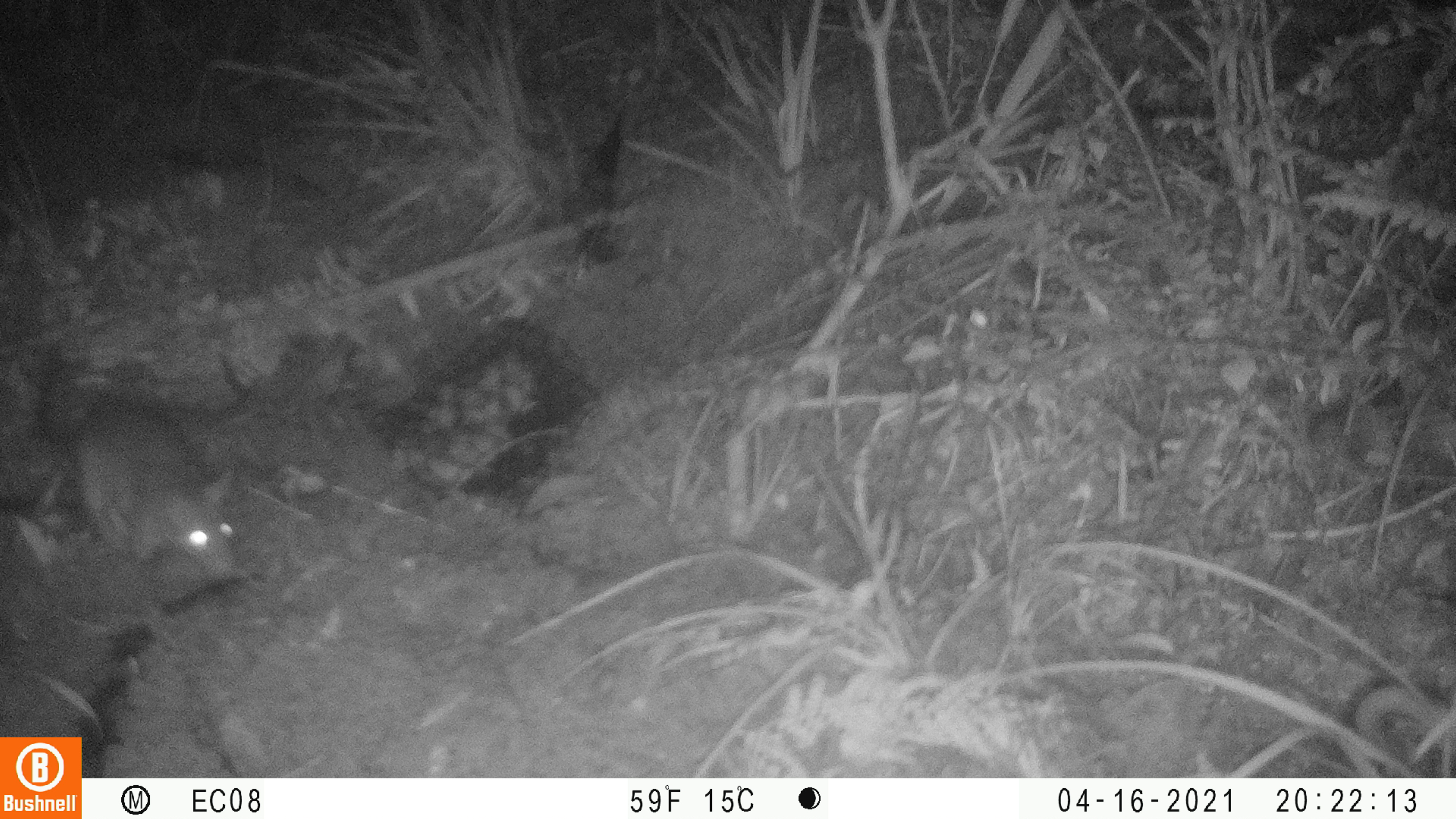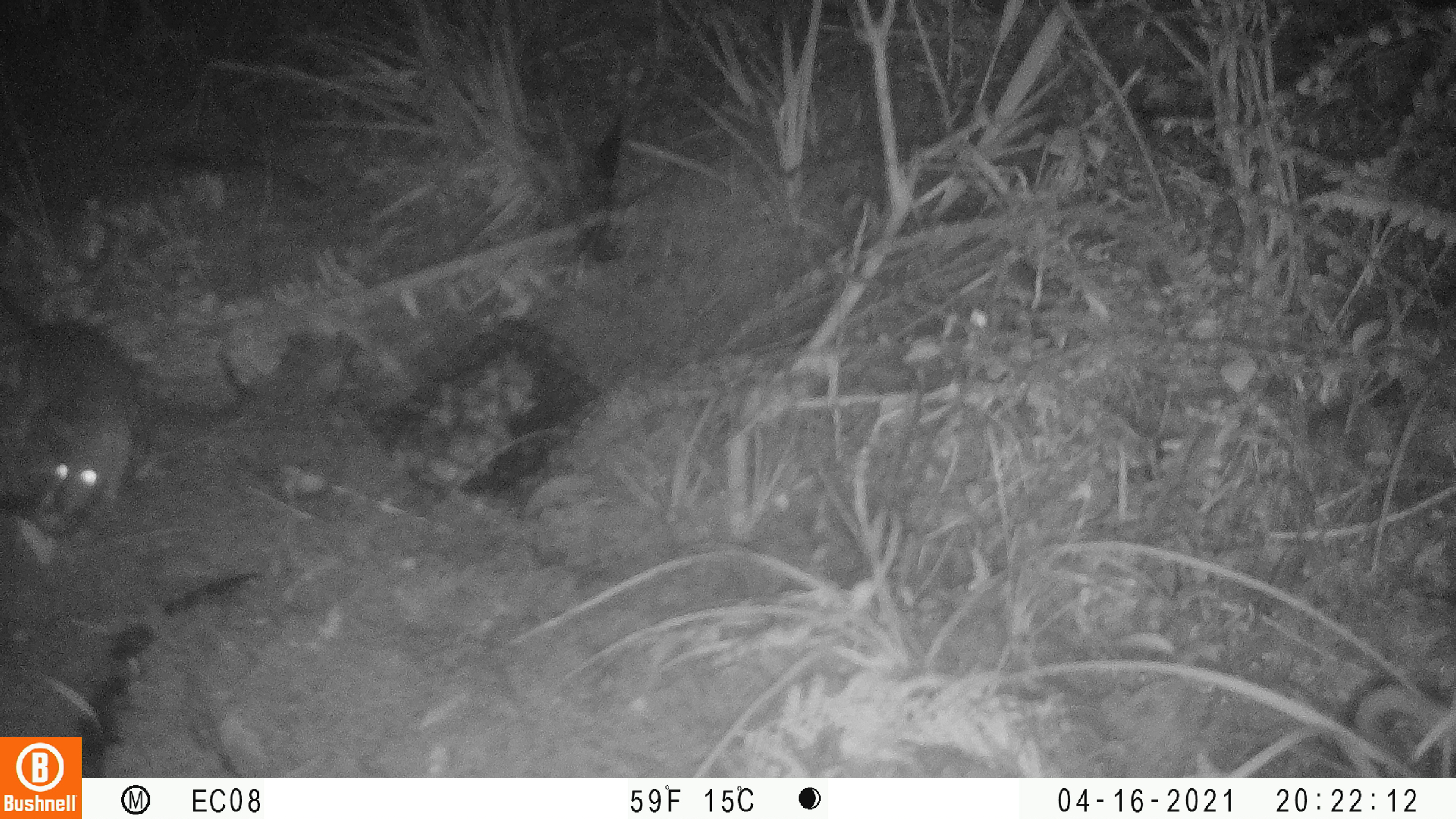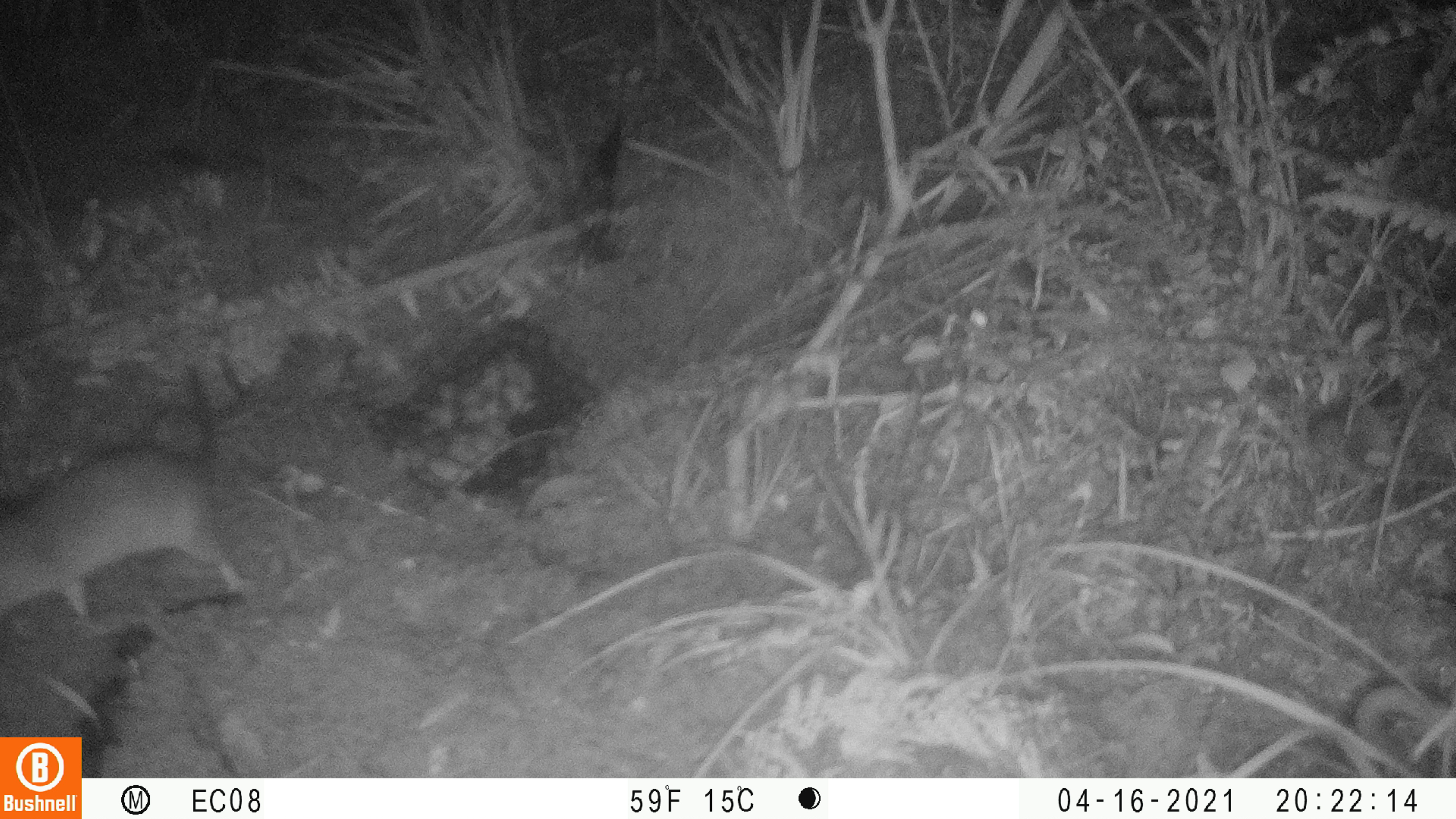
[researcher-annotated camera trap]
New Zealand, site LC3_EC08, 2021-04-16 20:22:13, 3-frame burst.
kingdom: Animalia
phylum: Chordata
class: Mammalia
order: Rodentia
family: Muridae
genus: Rattus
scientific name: Rattus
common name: rat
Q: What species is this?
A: Rat (Rattus).